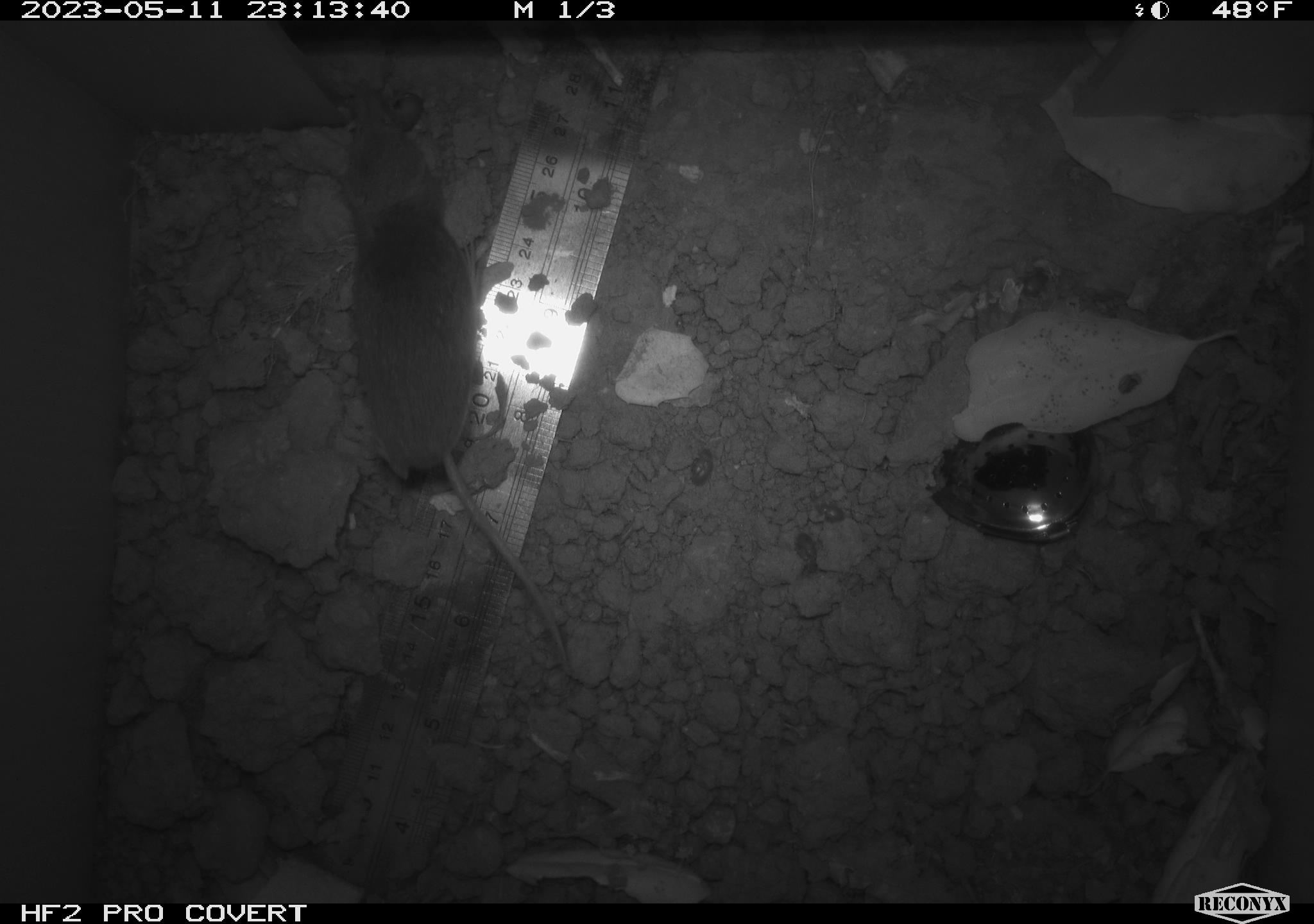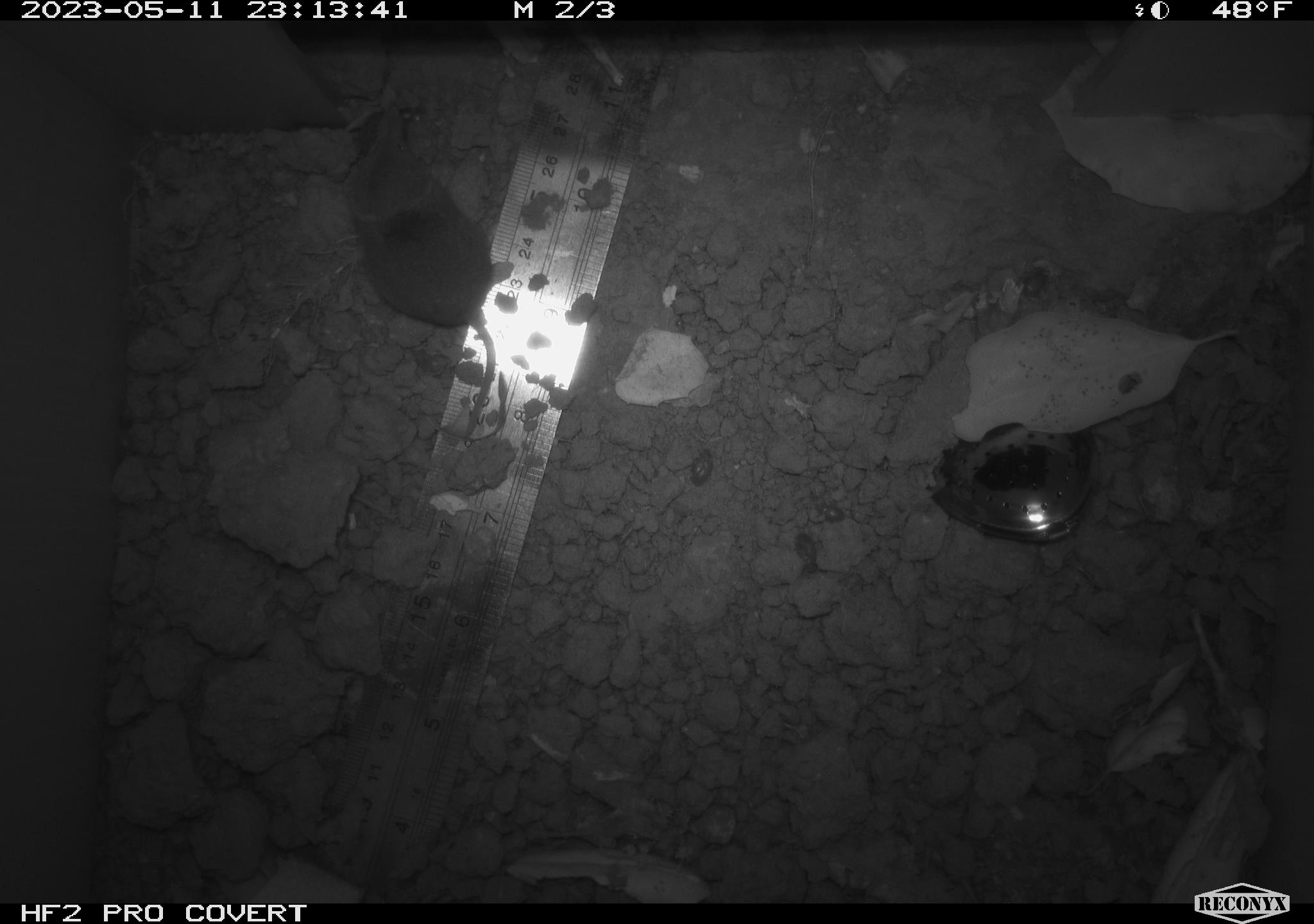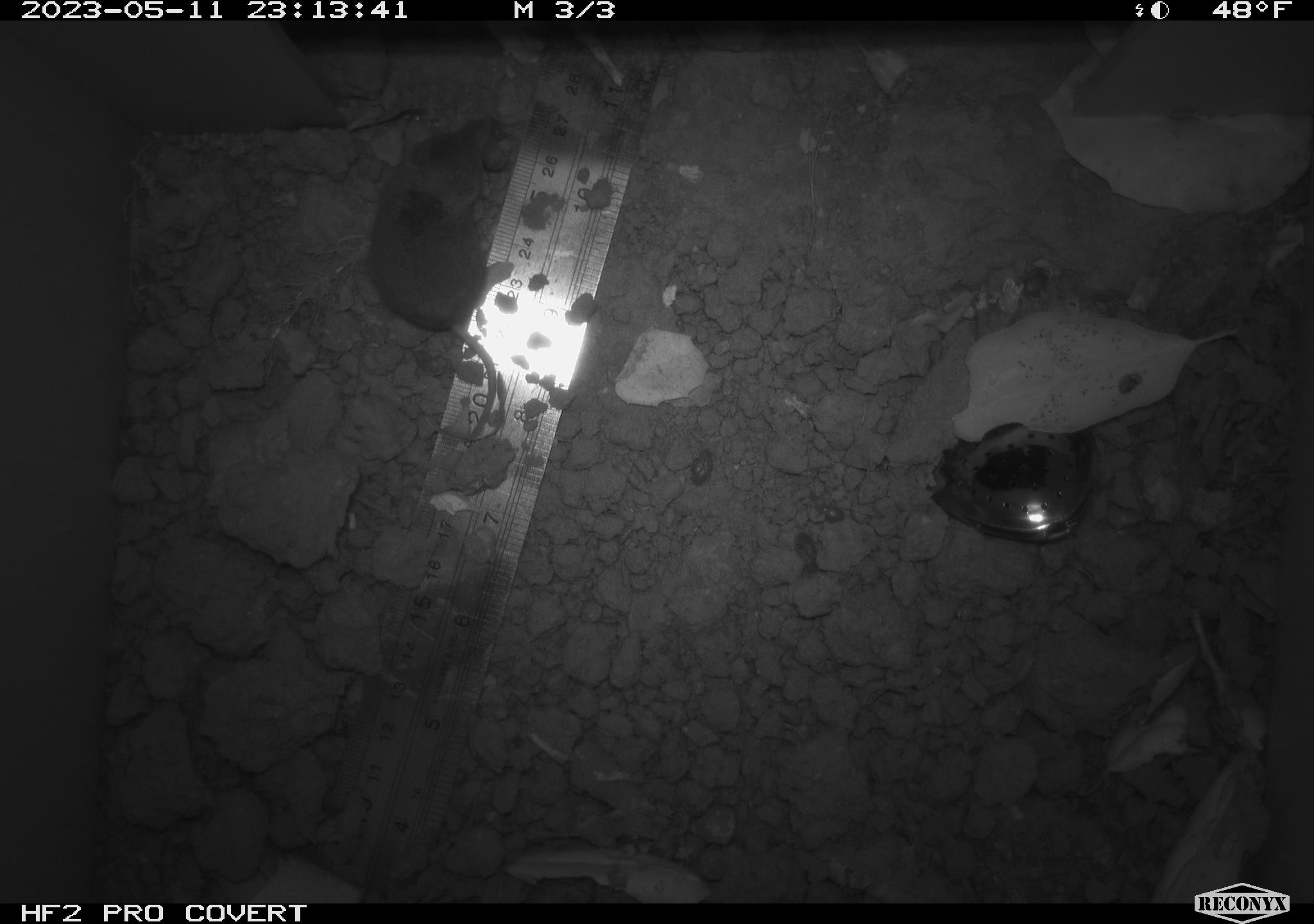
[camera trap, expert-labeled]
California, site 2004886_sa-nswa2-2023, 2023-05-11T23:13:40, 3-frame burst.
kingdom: Animalia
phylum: Chordata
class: Mammalia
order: Eulipotyphla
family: Soricidae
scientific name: Soricidae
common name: shrews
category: soricidae family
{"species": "soricidae family (shrews) (Soricidae)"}